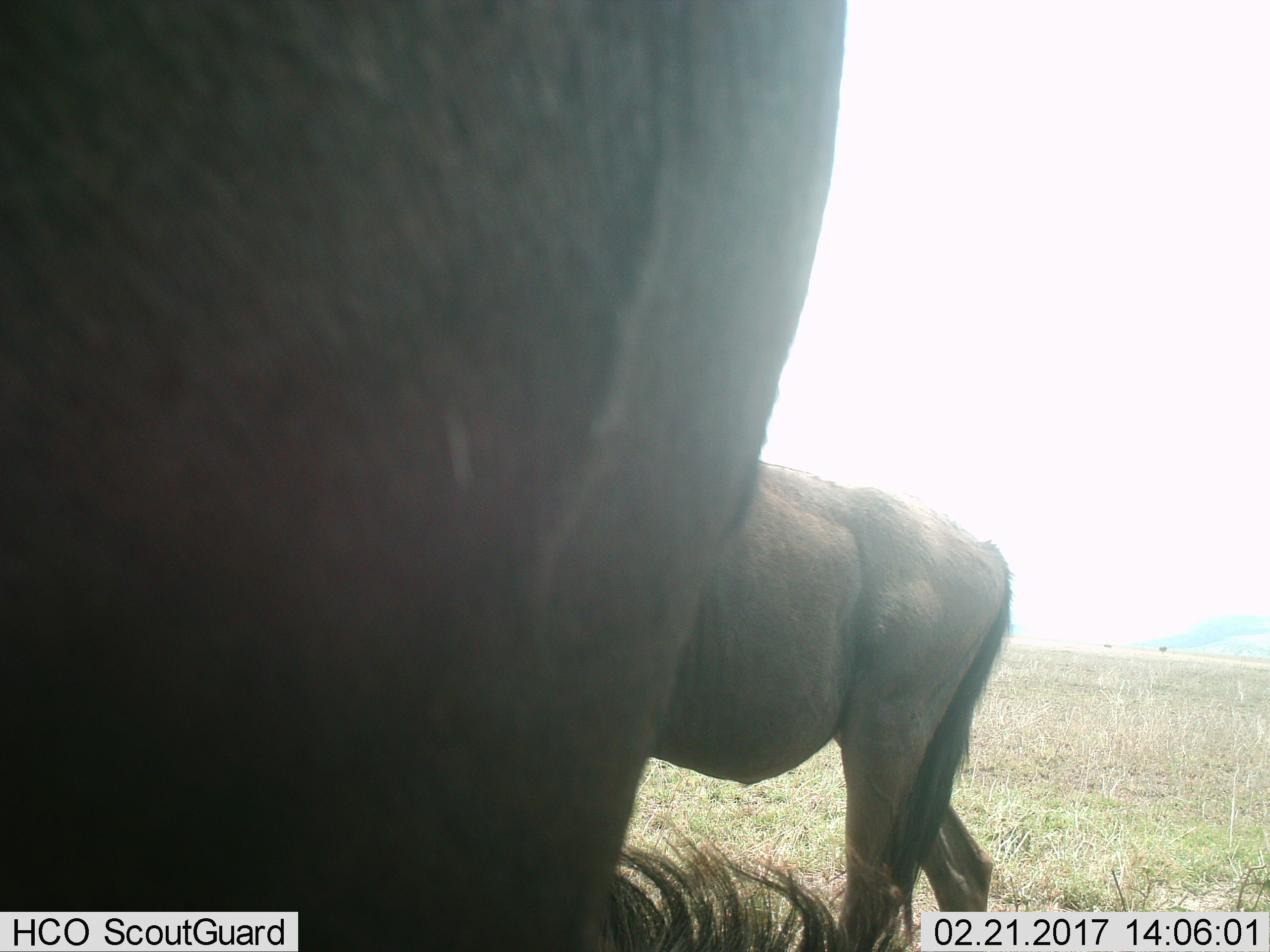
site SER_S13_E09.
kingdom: Animalia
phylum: Chordata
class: Mammalia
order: Artiodactyla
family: Bovidae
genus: Connochaetes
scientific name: Connochaetes taurinus taurinus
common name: blue wildebeest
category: wildebeestblue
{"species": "wildebeestblue (blue wildebeest) (Connochaetes taurinus taurinus)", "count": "2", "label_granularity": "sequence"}